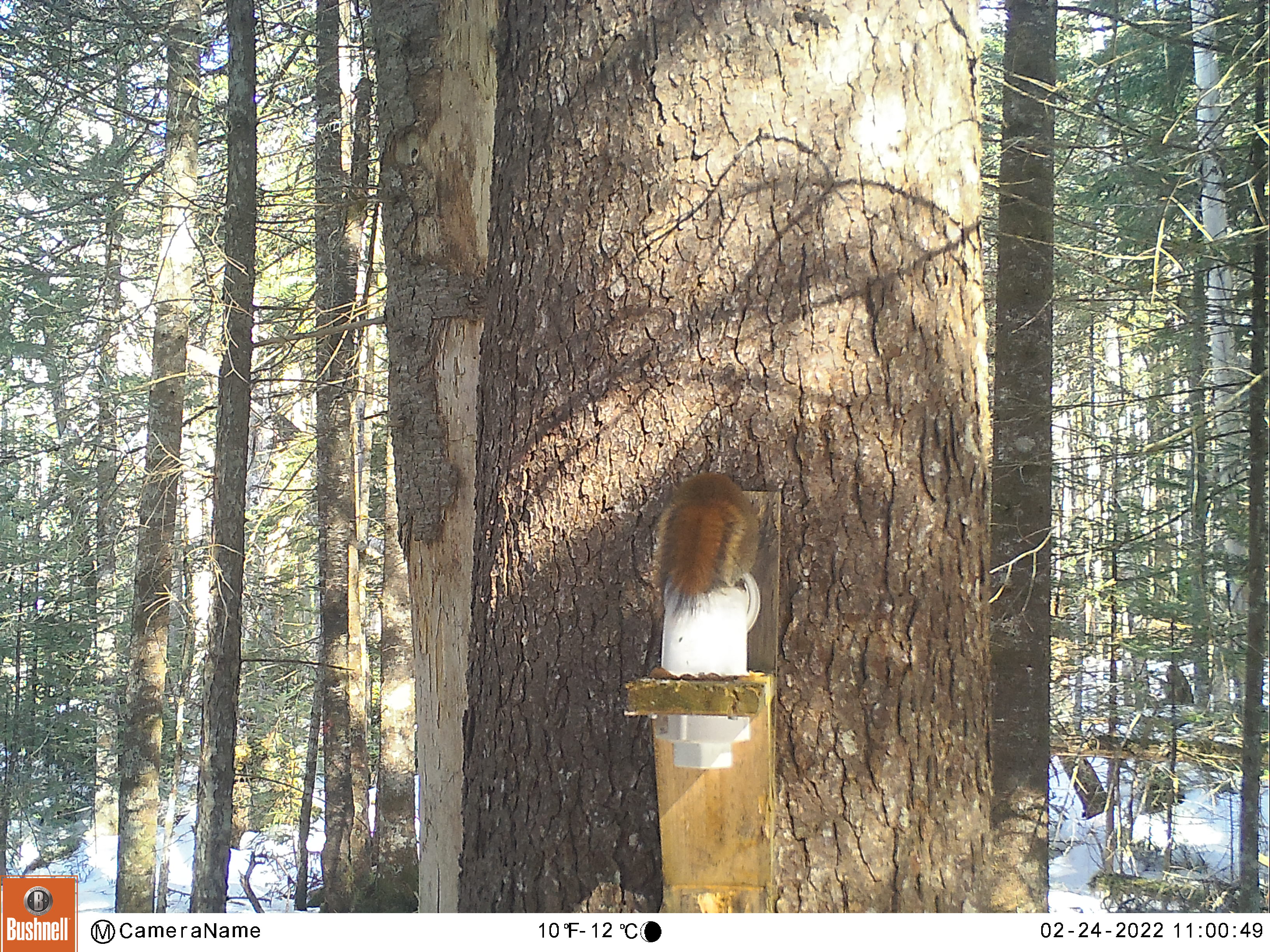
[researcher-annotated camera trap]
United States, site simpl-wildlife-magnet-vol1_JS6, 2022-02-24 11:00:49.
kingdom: Animalia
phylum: Chordata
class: Mammalia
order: Rodentia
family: Sciuridae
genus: Tamiasciurus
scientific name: Tamiasciurus hudsonicus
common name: red squirrel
Red squirrel (Tamiasciurus hudsonicus).